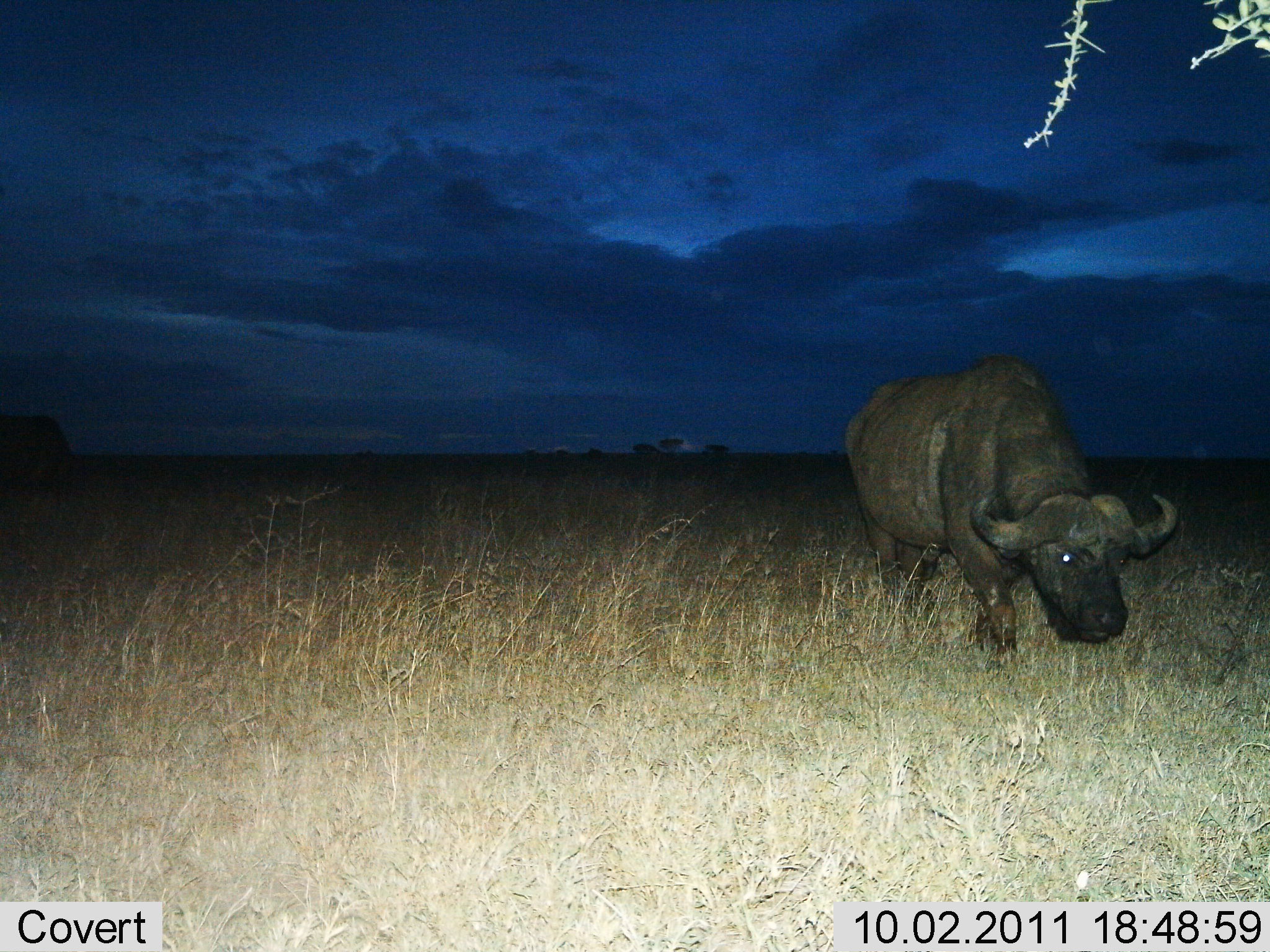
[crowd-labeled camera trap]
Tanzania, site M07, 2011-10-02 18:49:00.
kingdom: Animalia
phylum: Chordata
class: Mammalia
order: Artiodactyla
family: Bovidae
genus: Syncerus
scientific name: Syncerus caffer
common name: cape buffalo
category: buffalo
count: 1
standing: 30%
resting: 0%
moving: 70%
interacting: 0%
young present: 0%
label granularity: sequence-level